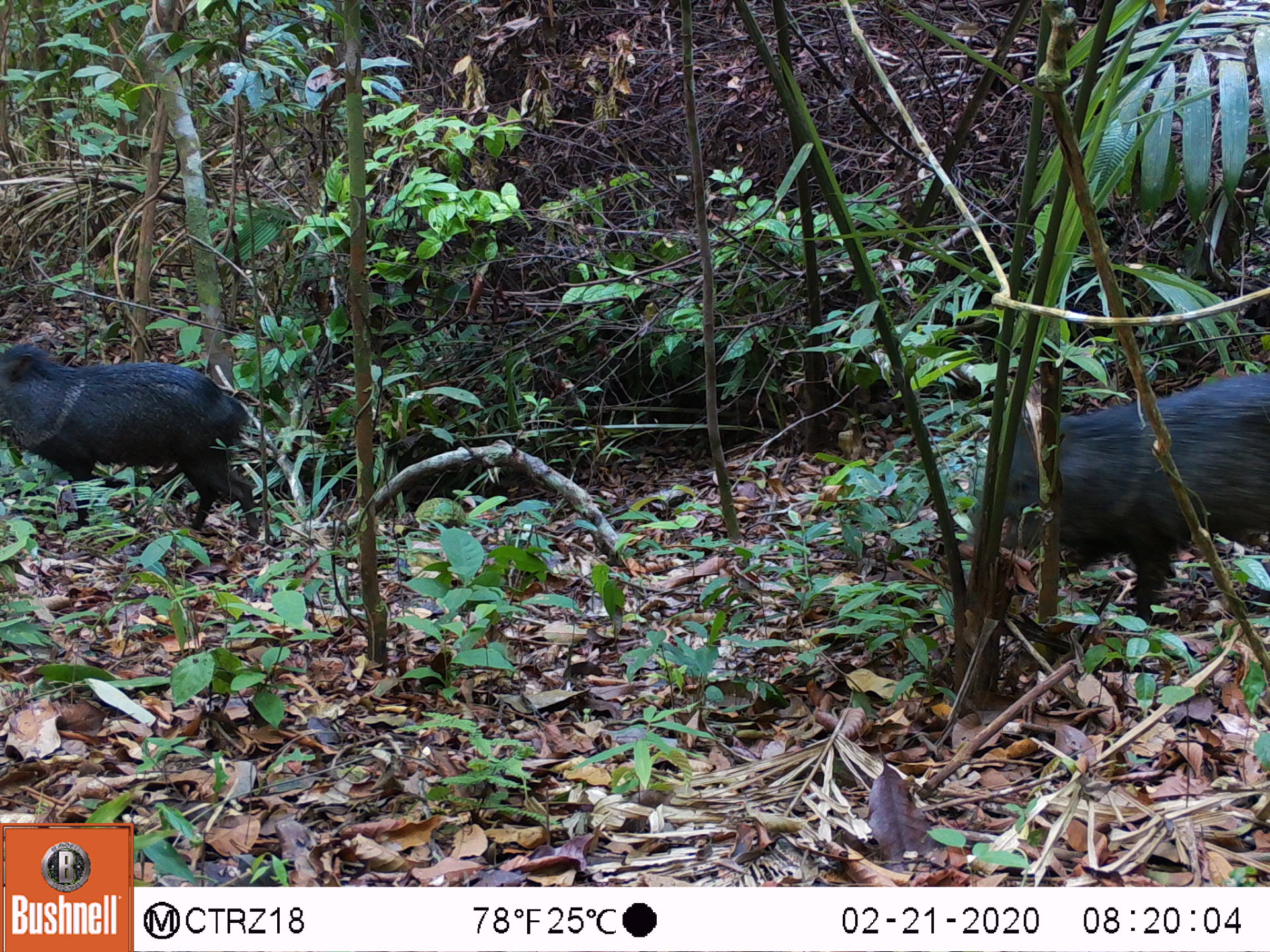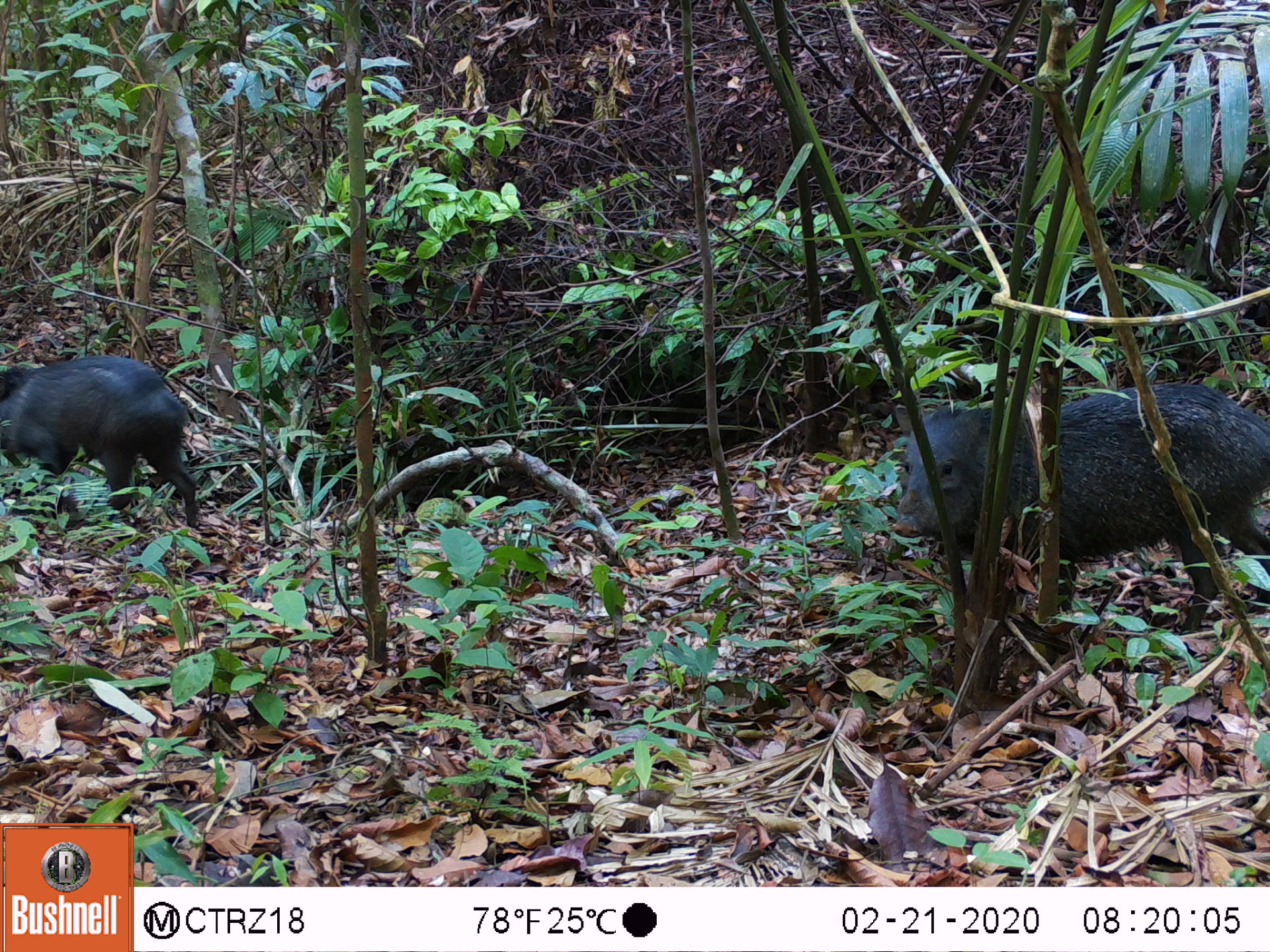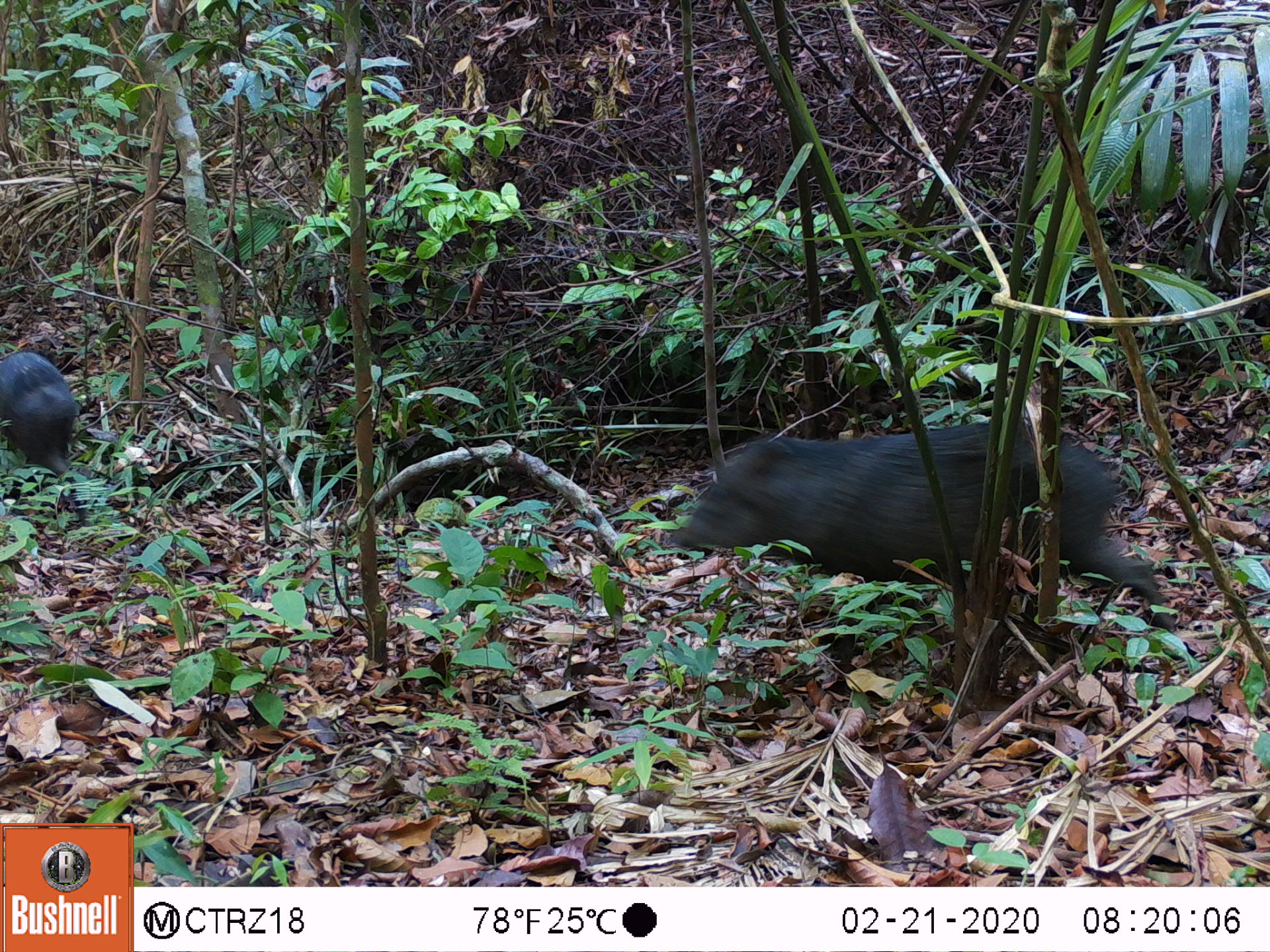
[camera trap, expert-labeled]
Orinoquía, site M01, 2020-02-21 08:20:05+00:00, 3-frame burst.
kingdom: Animalia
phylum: Chordata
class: Mammalia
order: Artiodactyla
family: Tayassuidae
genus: Pecari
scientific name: Pecari tajacu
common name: collared peccary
Collared peccary (Pecari tajacu).